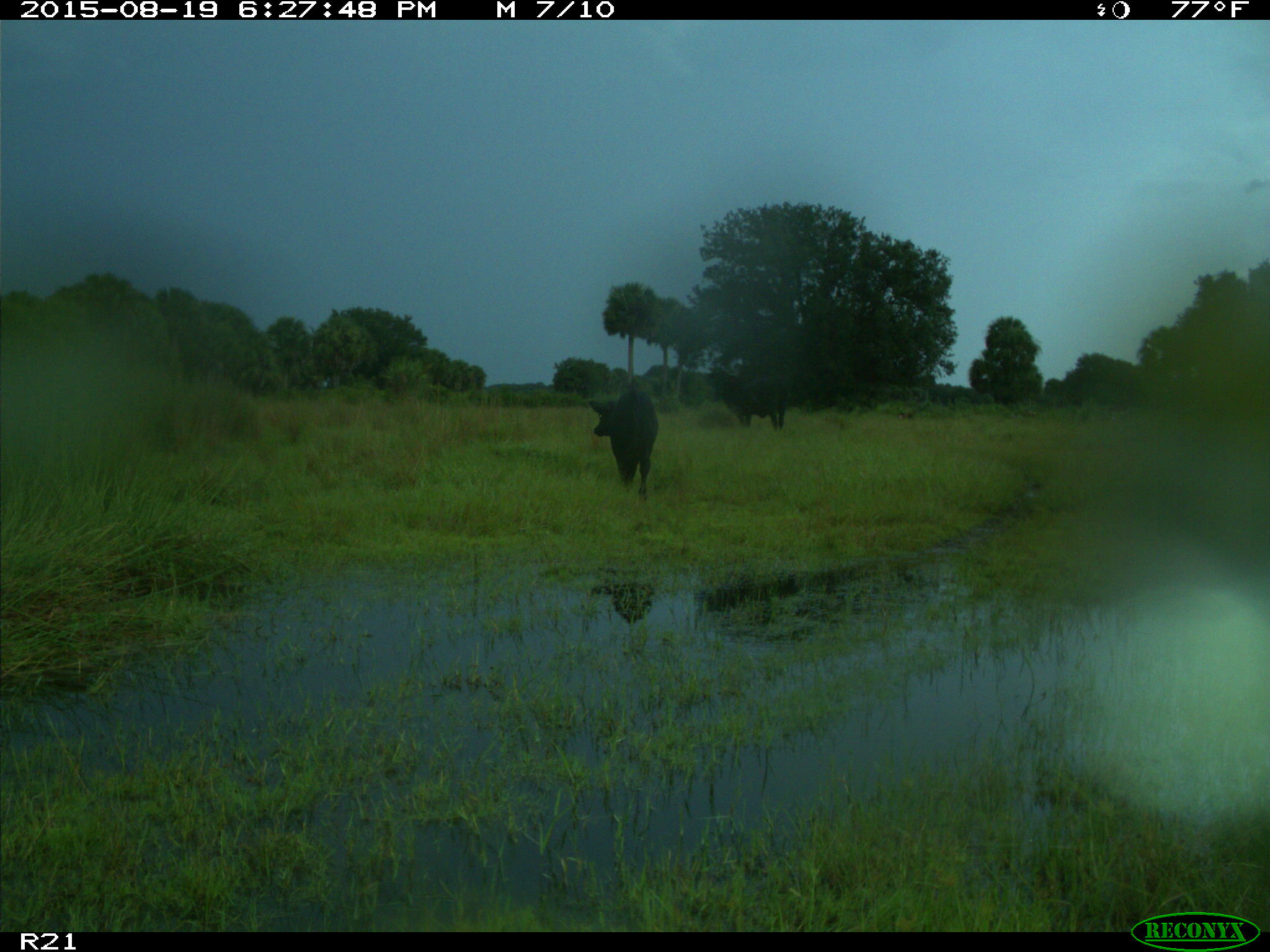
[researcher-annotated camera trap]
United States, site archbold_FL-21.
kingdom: Animalia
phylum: Chordata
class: Mammalia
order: Artiodactyla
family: Bovidae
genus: Bos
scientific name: Bos taurus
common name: domestic cow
Bos taurus (domestic cow).